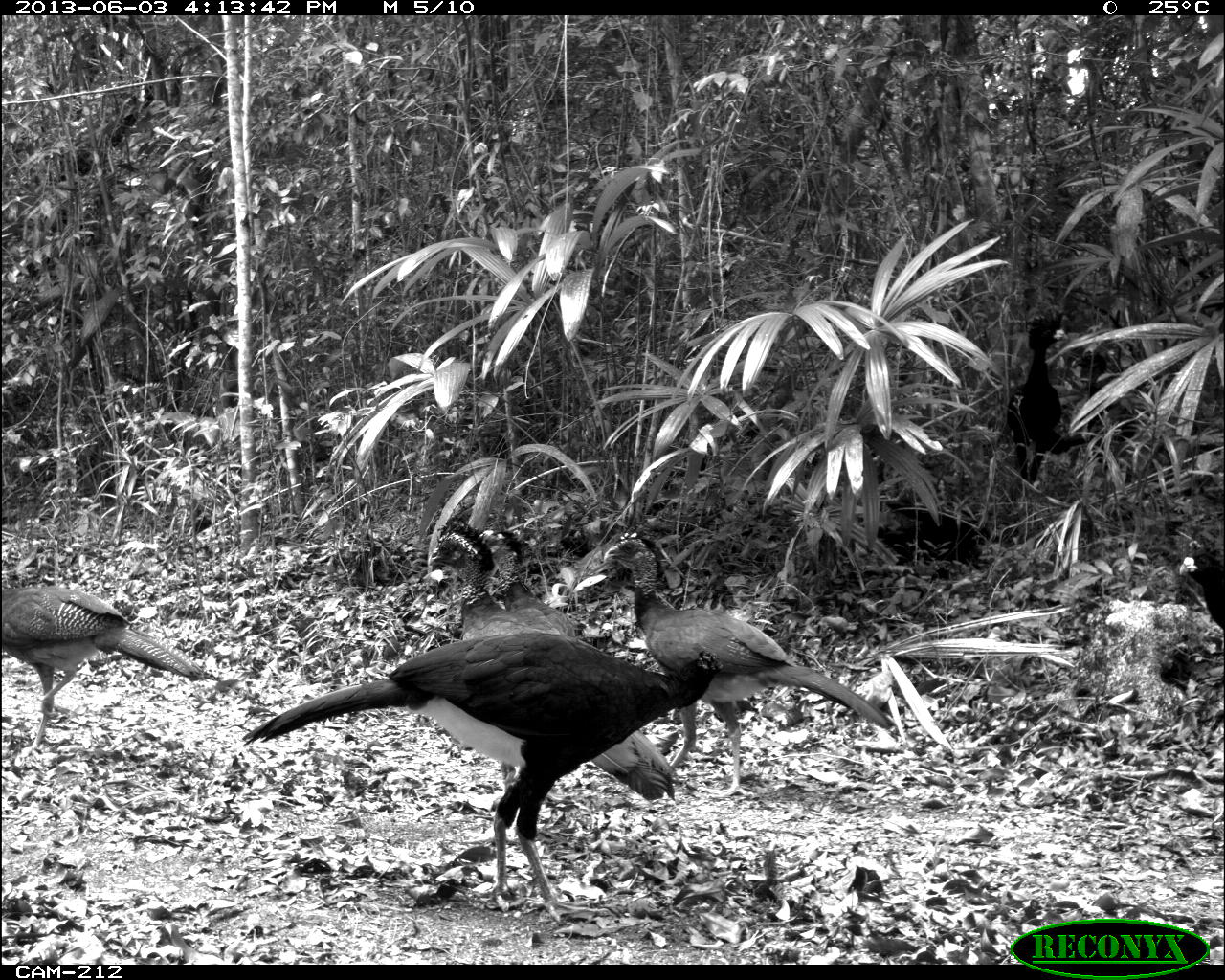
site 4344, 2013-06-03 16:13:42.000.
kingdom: Animalia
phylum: Chordata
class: Aves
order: Galliformes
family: Cracidae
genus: Crax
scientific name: Crax rubra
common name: great curassow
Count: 6.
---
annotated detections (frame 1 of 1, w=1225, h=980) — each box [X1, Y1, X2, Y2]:
crax rubra: [237, 628, 722, 923]; [603, 531, 895, 799]; [427, 512, 676, 804]; [0, 582, 201, 752]; [1002, 311, 1086, 493]; [478, 526, 576, 637]; [1070, 340, 1140, 485]; [1177, 544, 1224, 630]